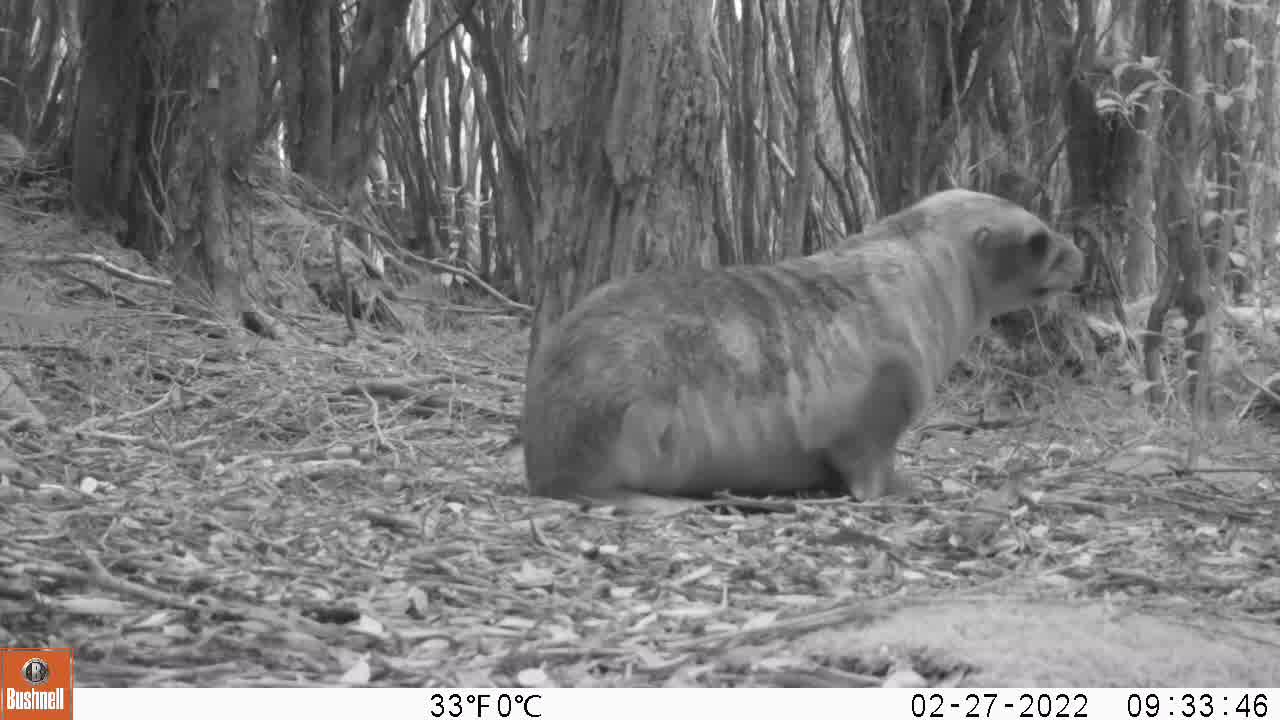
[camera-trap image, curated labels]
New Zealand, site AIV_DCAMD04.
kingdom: Animalia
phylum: Chordata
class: Mammalia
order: Carnivora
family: Otariidae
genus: Phocarctos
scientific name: Phocarctos hookeri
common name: new zealand sea lion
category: sealion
Sealion (new zealand sea lion) (Phocarctos hookeri).